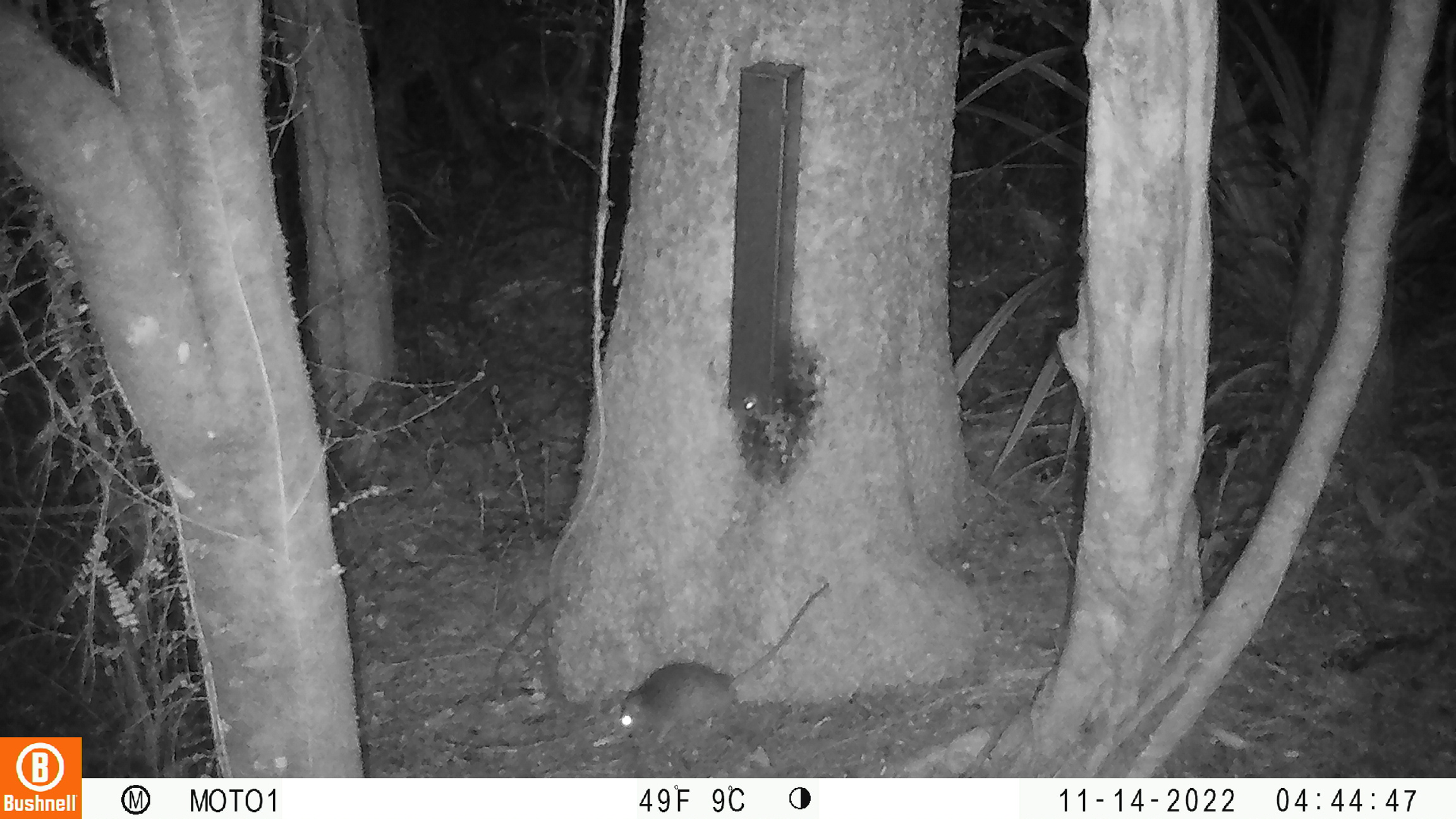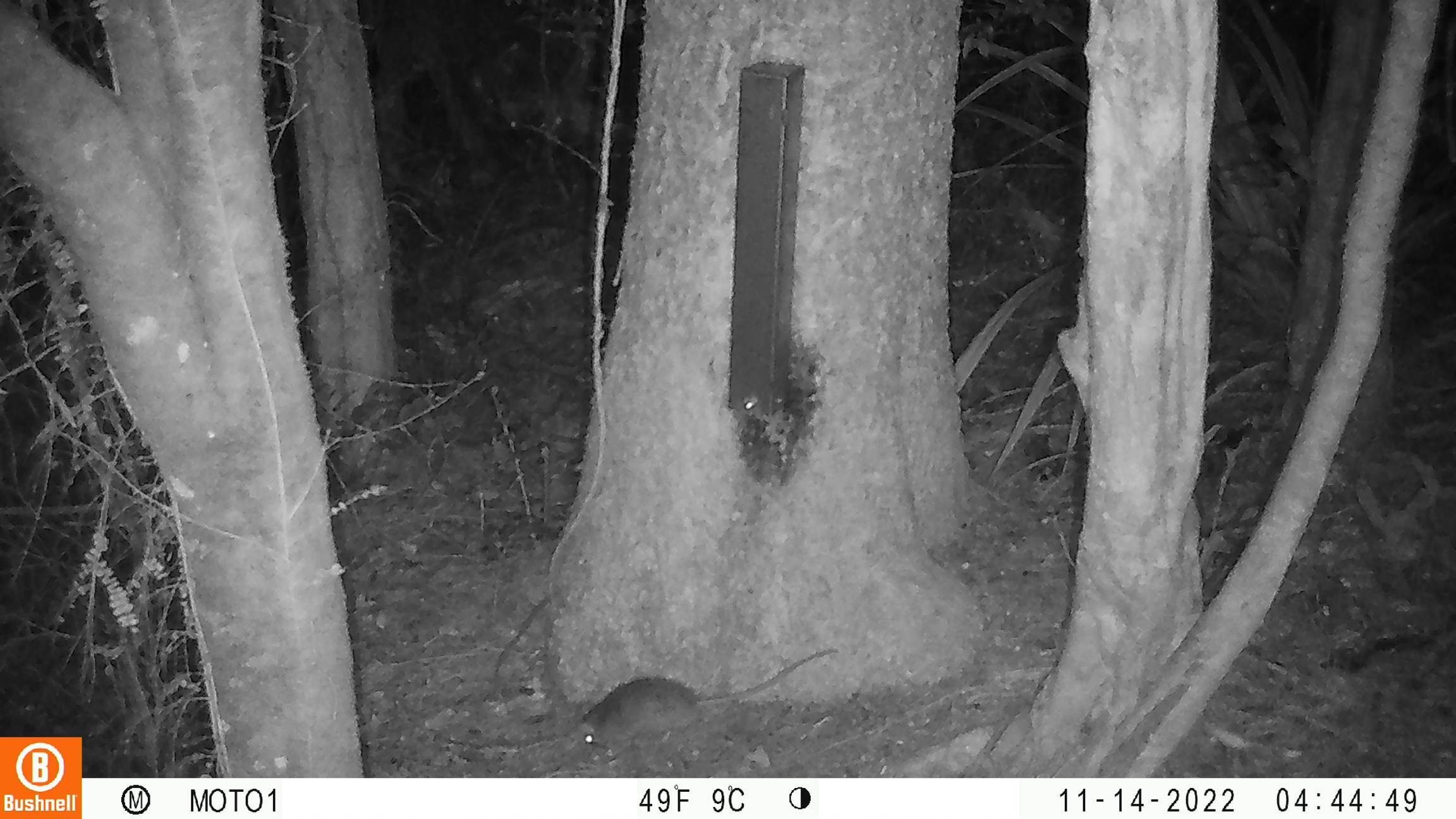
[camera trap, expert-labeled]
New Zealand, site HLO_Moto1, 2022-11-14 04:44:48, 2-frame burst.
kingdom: Animalia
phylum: Chordata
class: Mammalia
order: Rodentia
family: Muridae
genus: Rattus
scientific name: Rattus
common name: rat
Rat (Rattus).